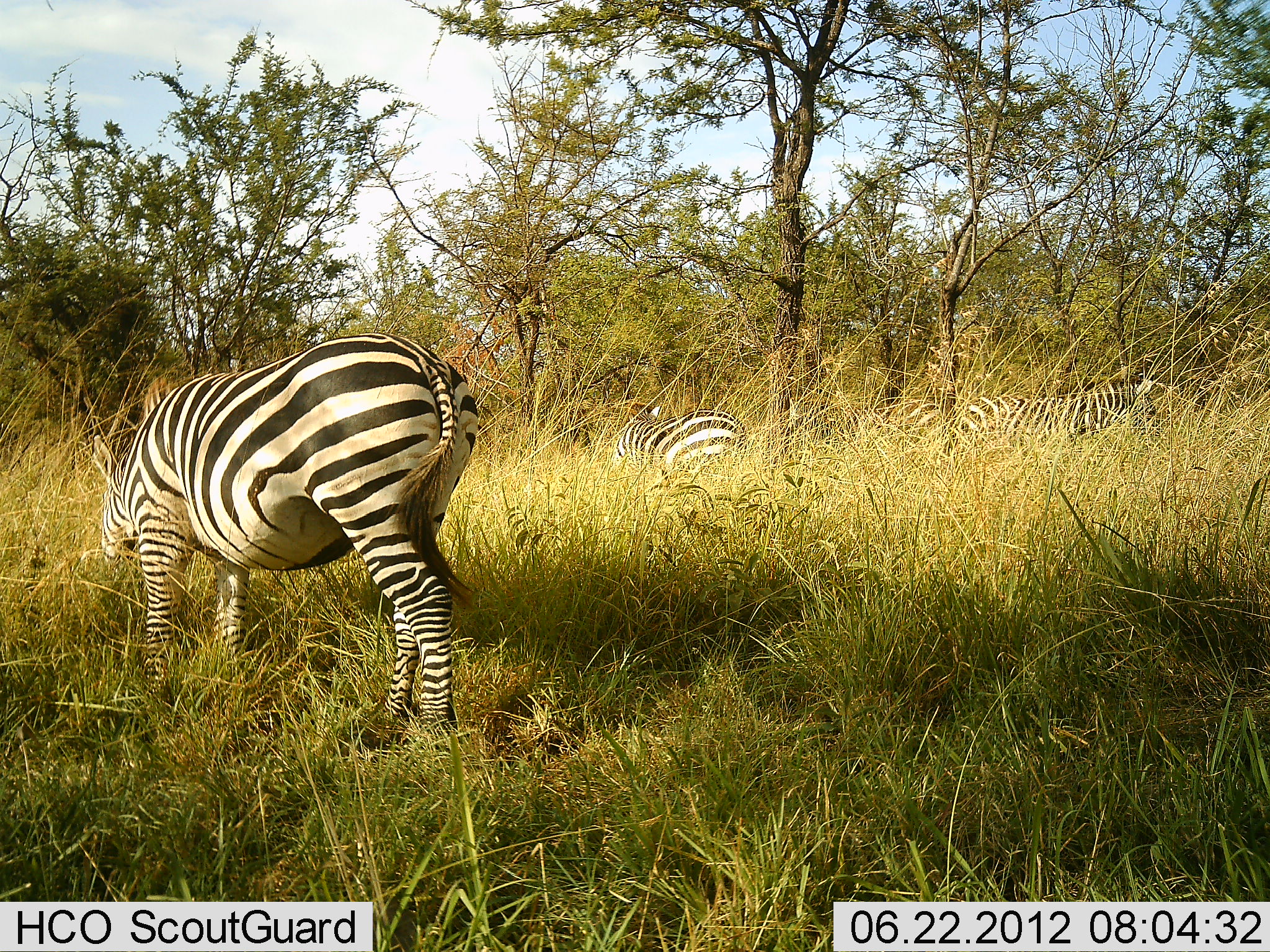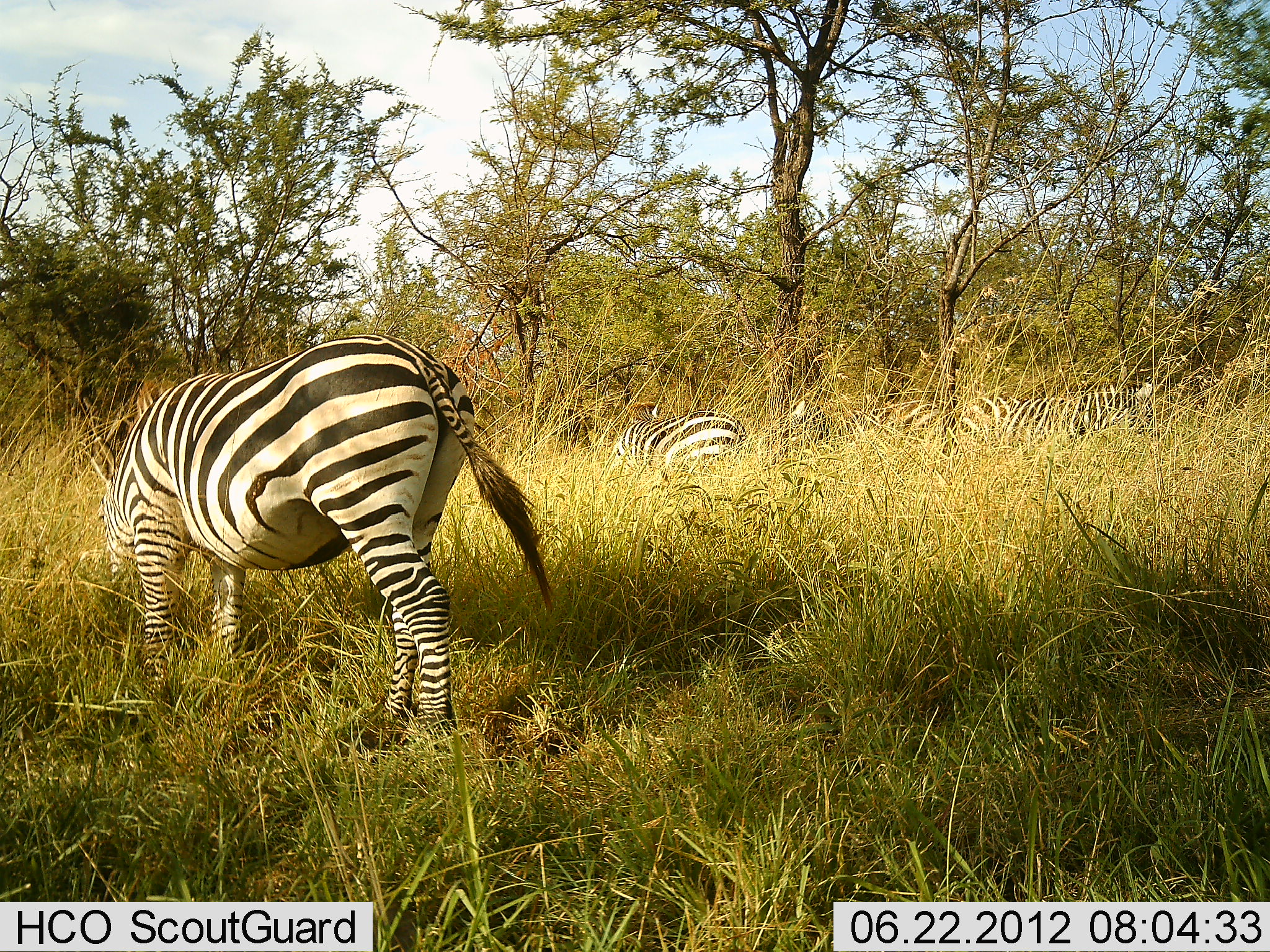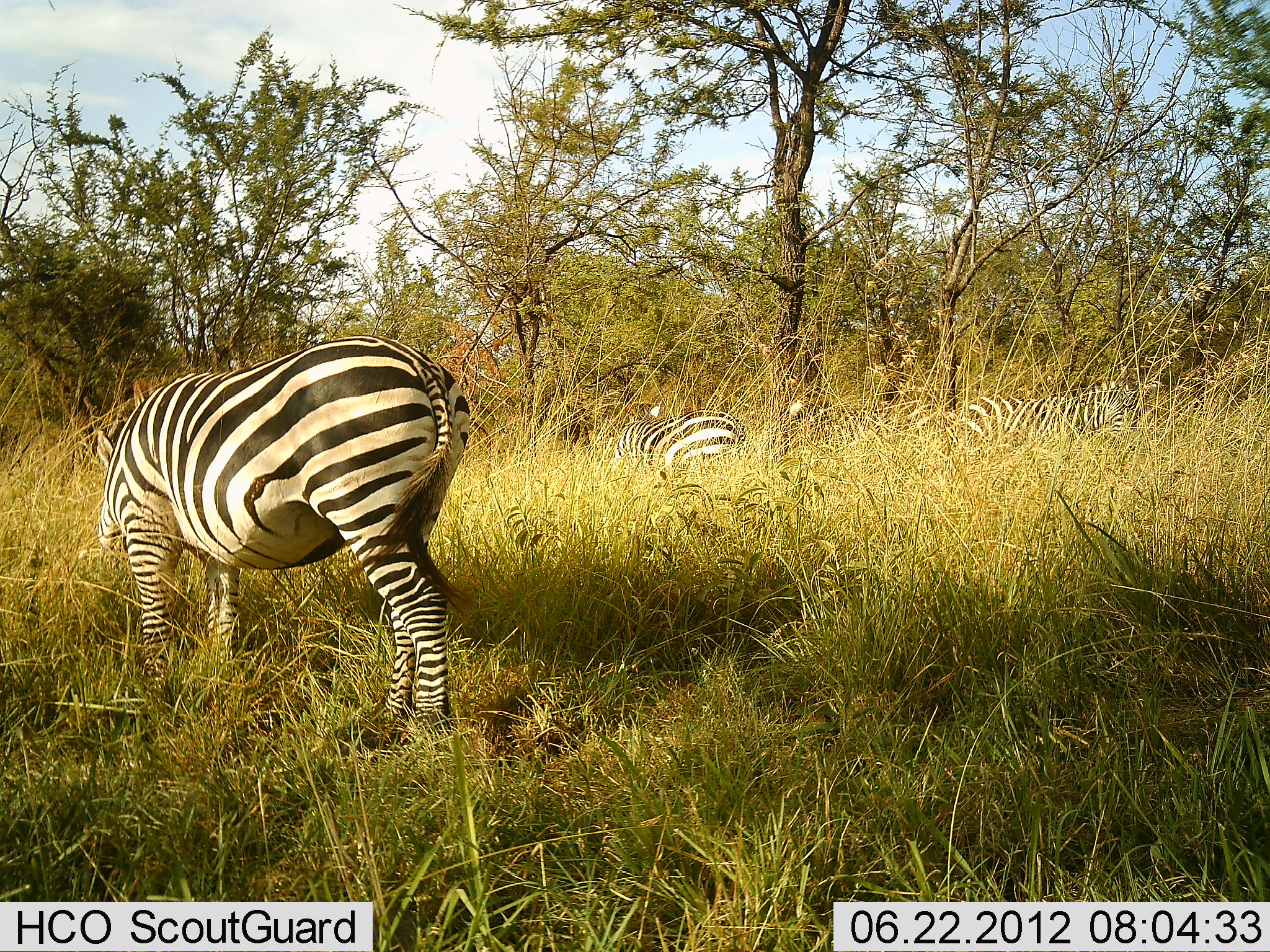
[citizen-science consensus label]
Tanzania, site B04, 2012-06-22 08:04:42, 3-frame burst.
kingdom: Animalia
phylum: Chordata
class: Mammalia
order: Perissodactyla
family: Equidae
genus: Equus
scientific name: Equus quagga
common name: plains zebra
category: zebra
Zebra (plains zebra) (Equus quagga), count 4. Behavior (volunteer vote fractions): standing 50%, resting 0%, moving 10%, interacting 0%. Young present (vote fraction): 0%. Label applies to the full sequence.